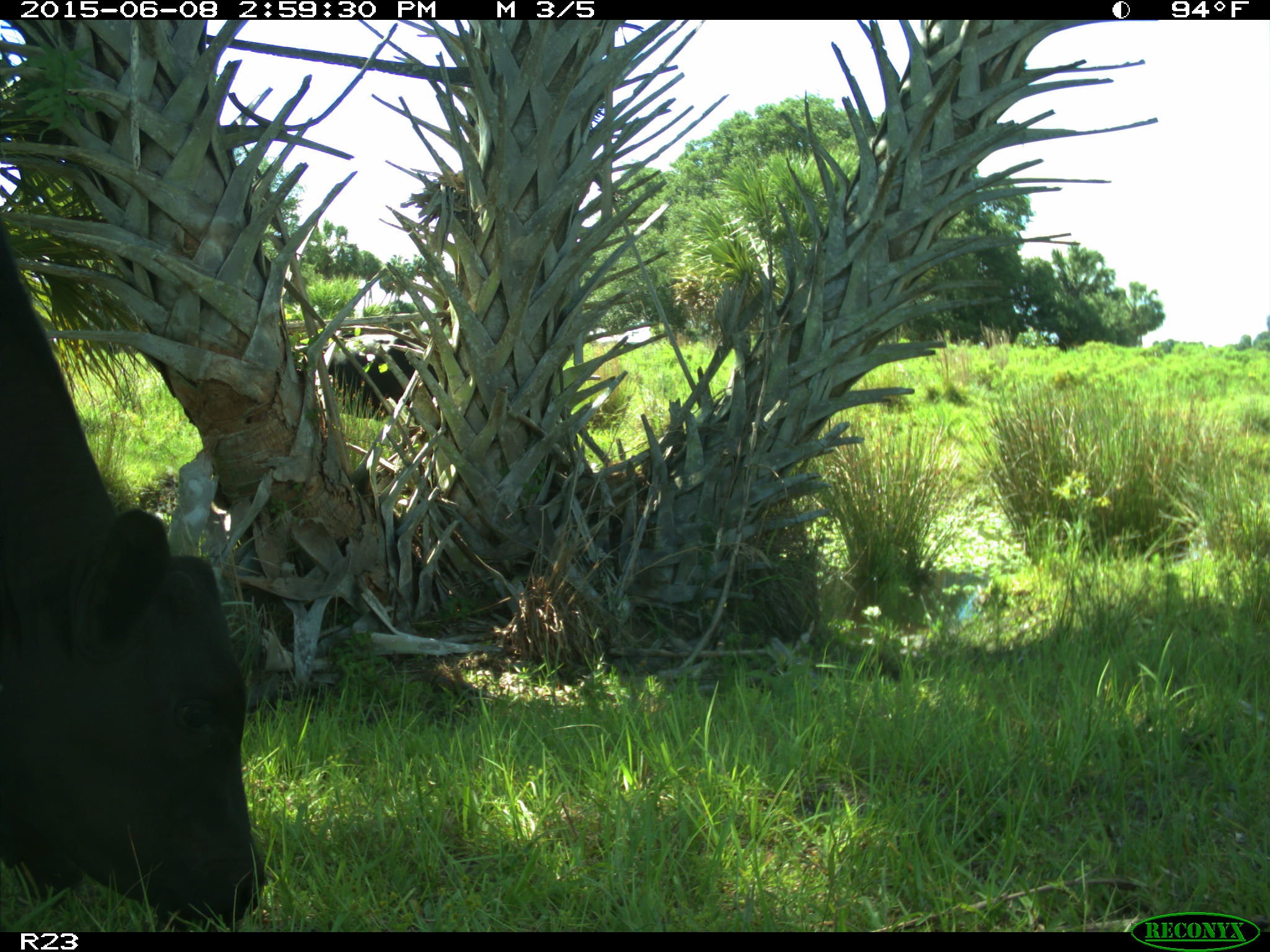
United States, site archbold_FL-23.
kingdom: Animalia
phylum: Chordata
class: Mammalia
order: Artiodactyla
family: Bovidae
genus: Bos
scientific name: Bos taurus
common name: domestic cow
Bos taurus (domestic cow).